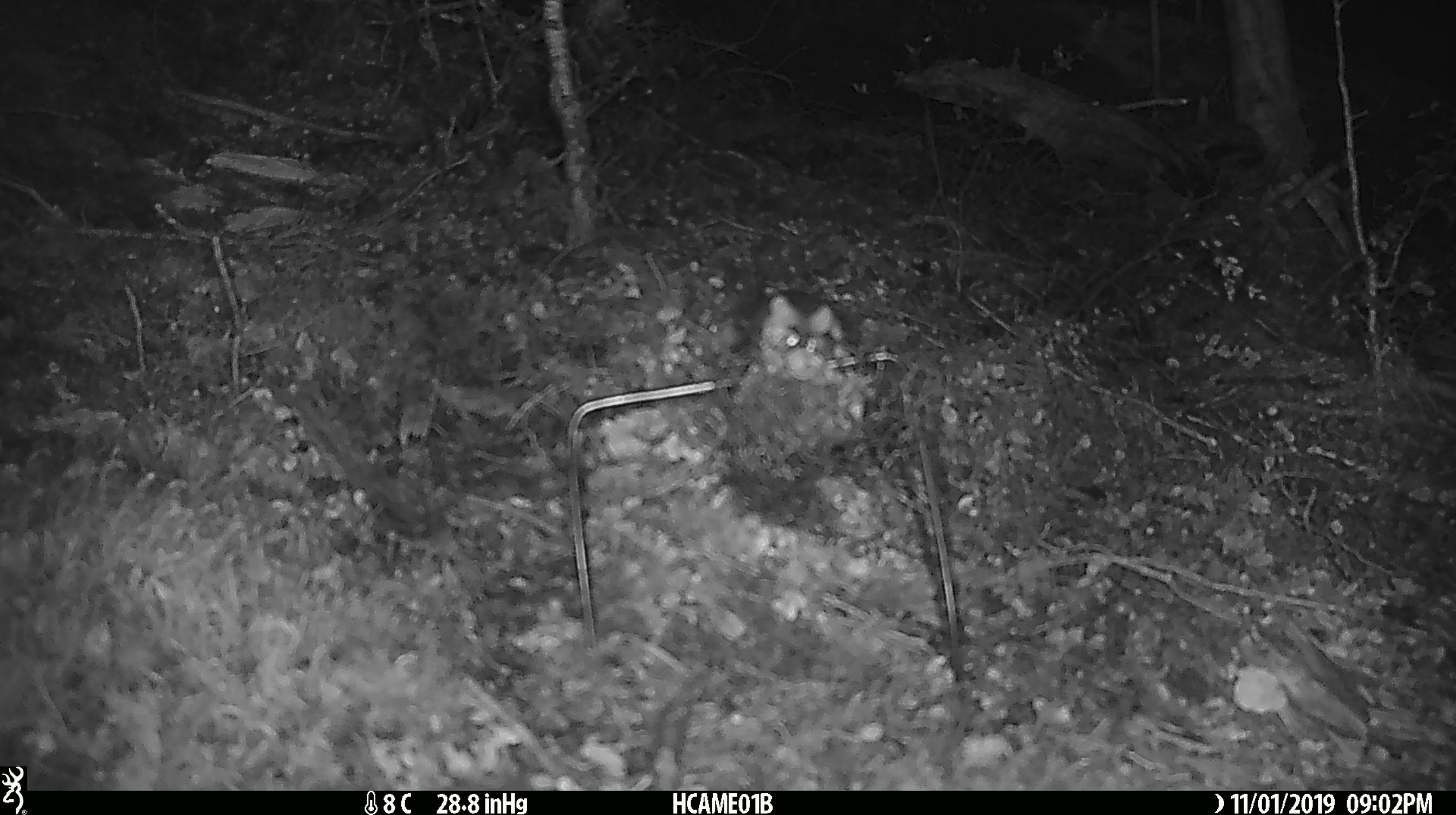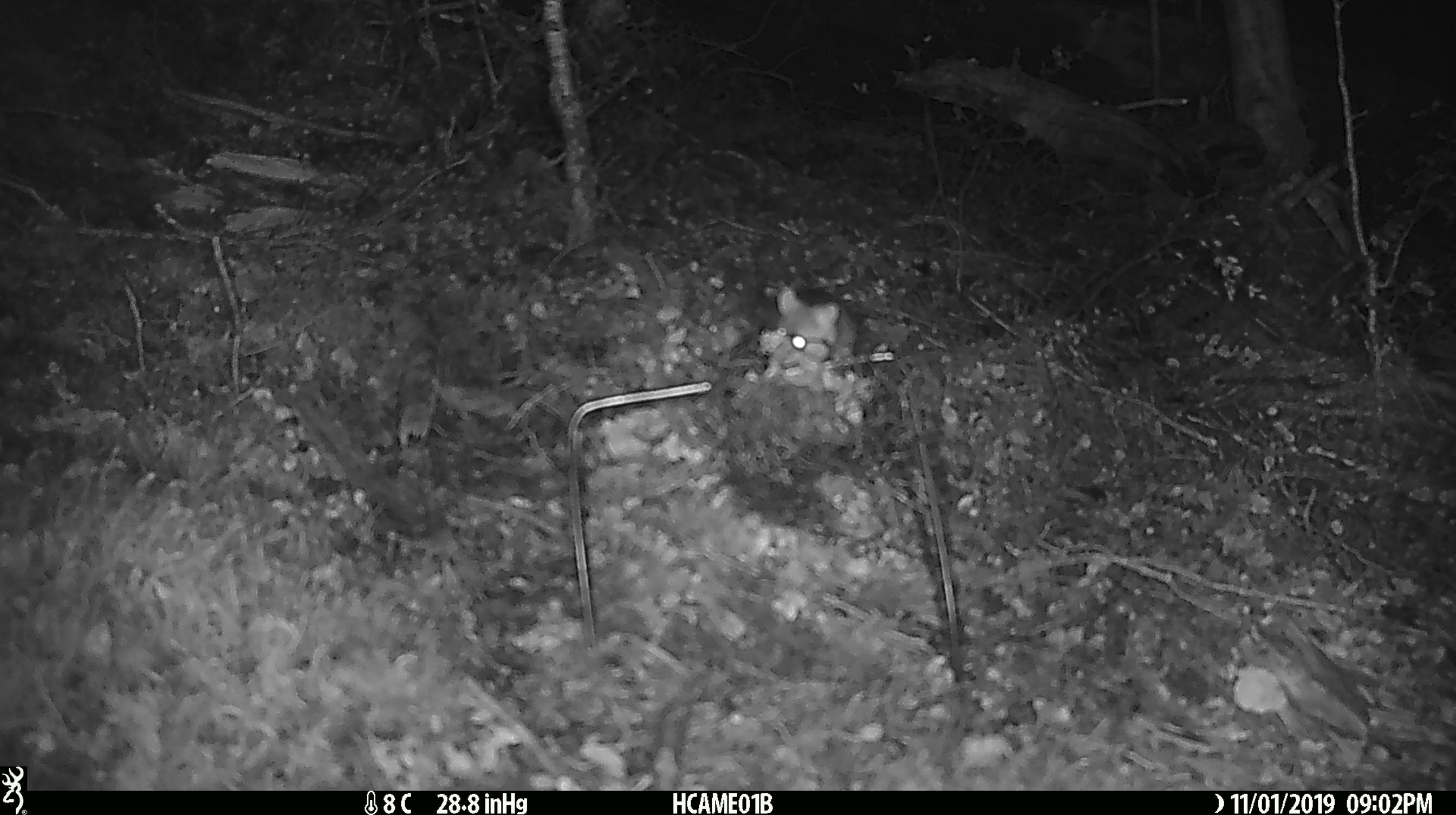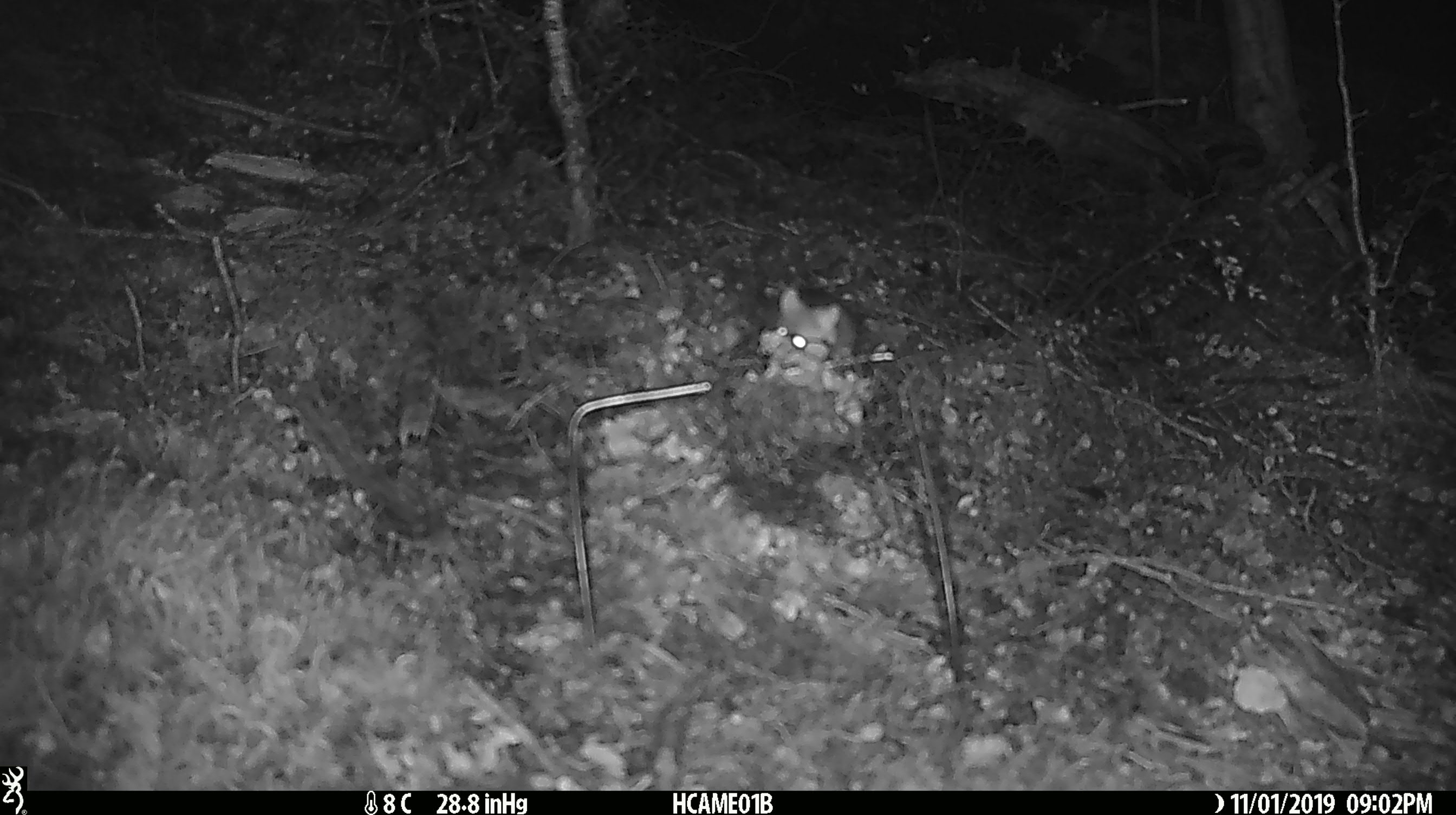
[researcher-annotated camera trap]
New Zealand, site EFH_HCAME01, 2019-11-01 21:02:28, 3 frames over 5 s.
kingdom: Animalia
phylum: Chordata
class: Mammalia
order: Rodentia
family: Muridae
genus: Mus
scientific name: Mus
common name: mouse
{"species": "mouse (Mus)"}